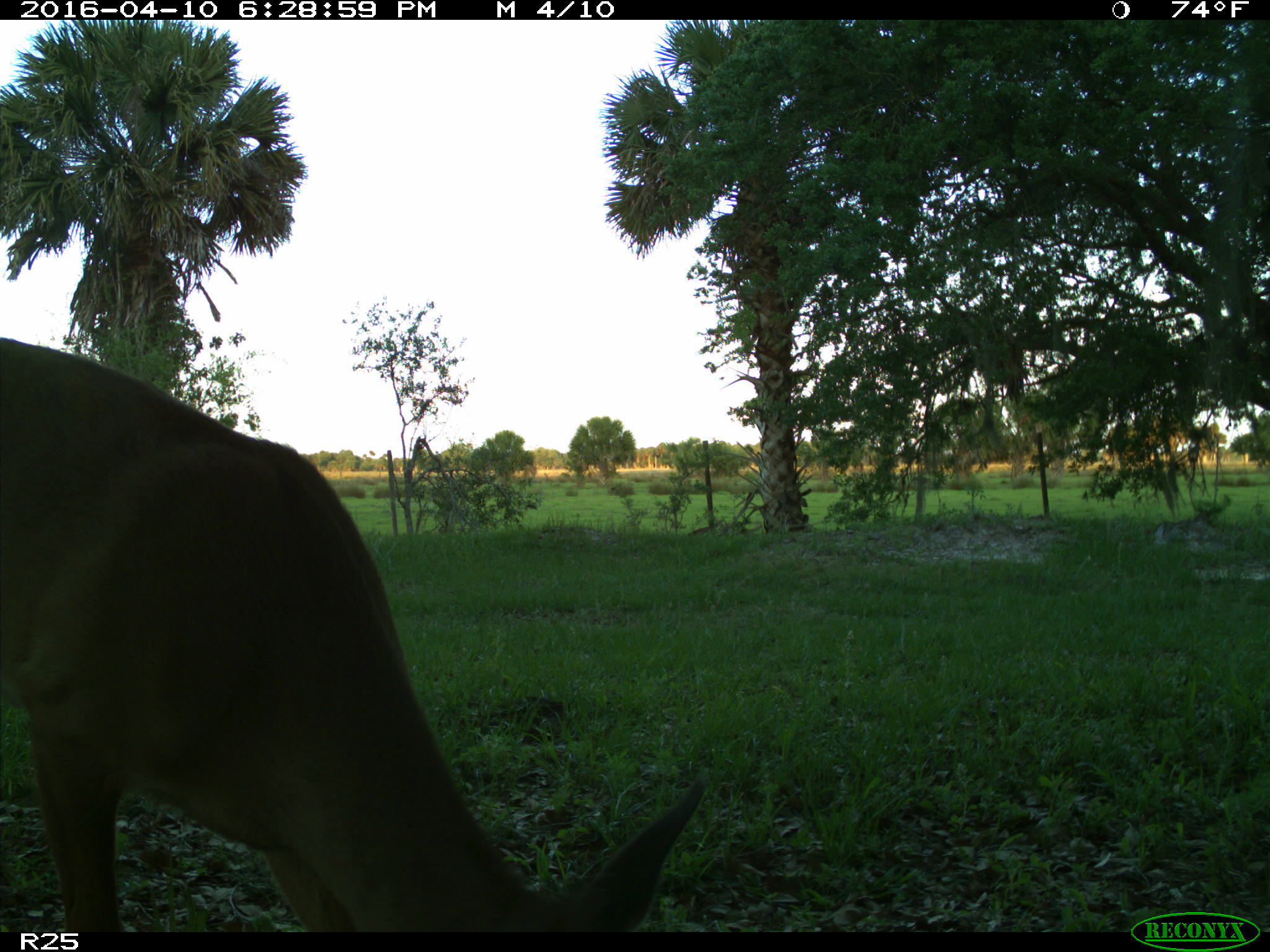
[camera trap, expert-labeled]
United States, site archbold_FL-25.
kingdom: Animalia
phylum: Chordata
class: Mammalia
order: Artiodactyla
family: Cervidae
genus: Odocoileus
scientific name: Odocoileus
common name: deer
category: unidentified deer